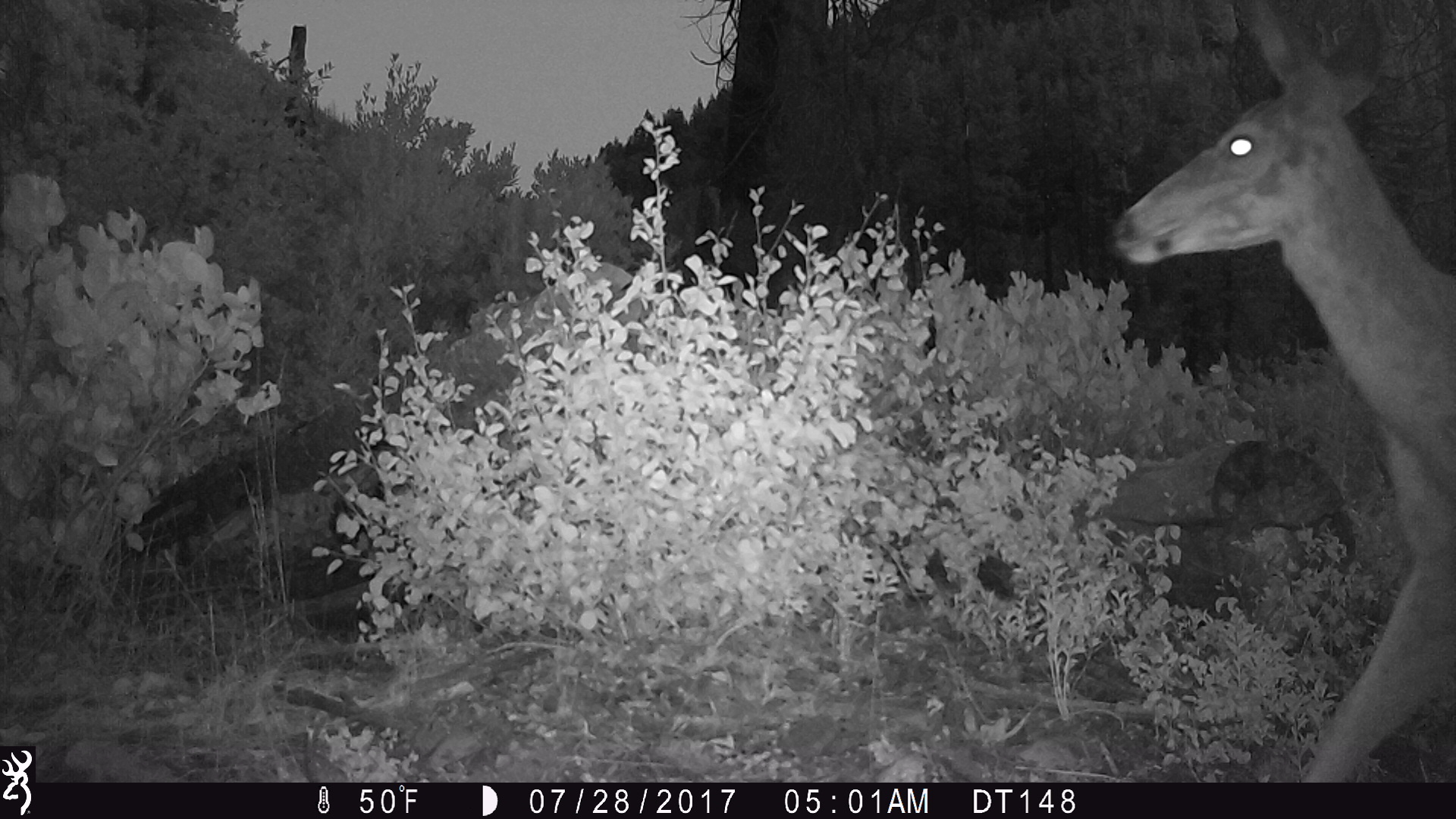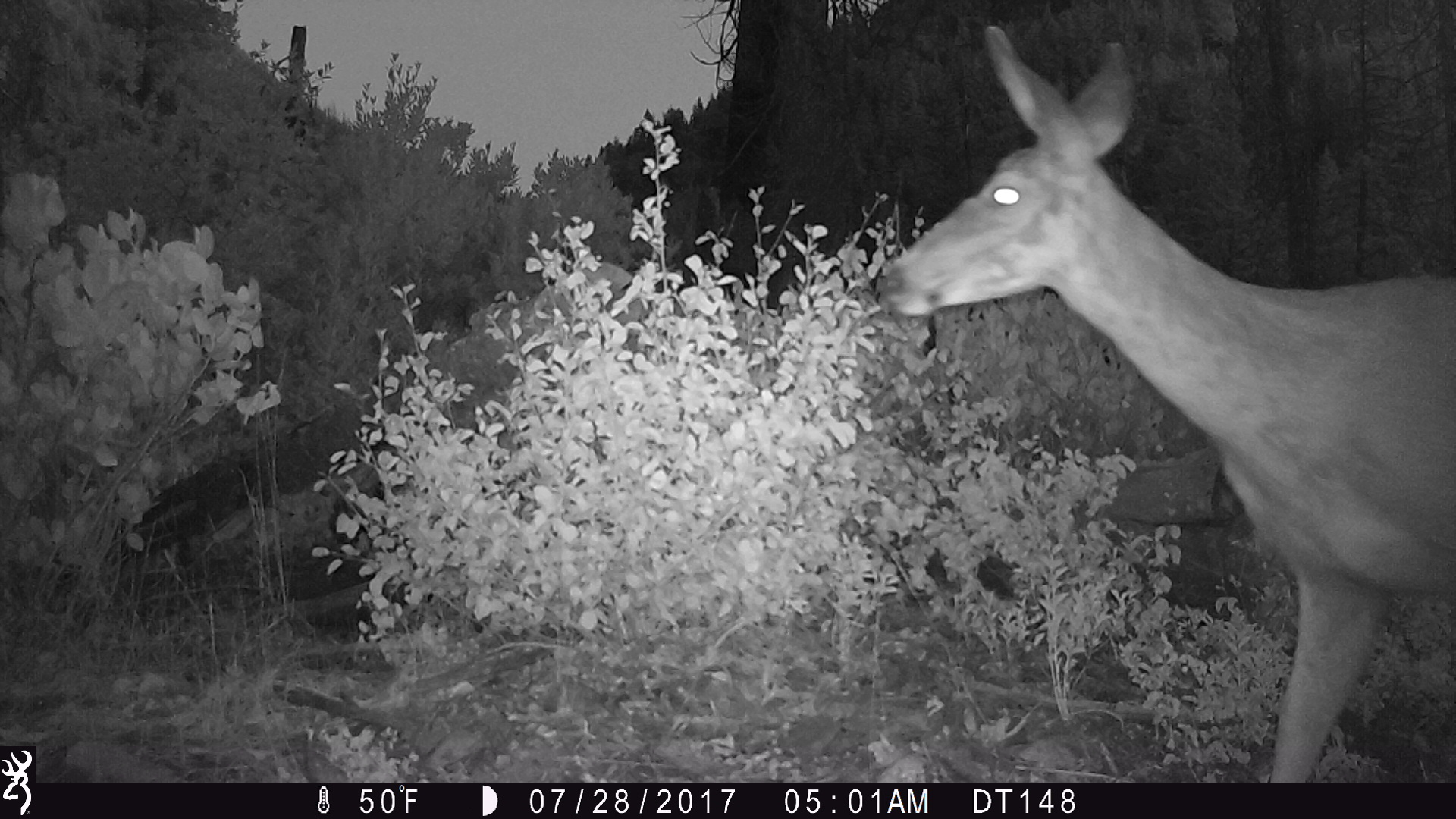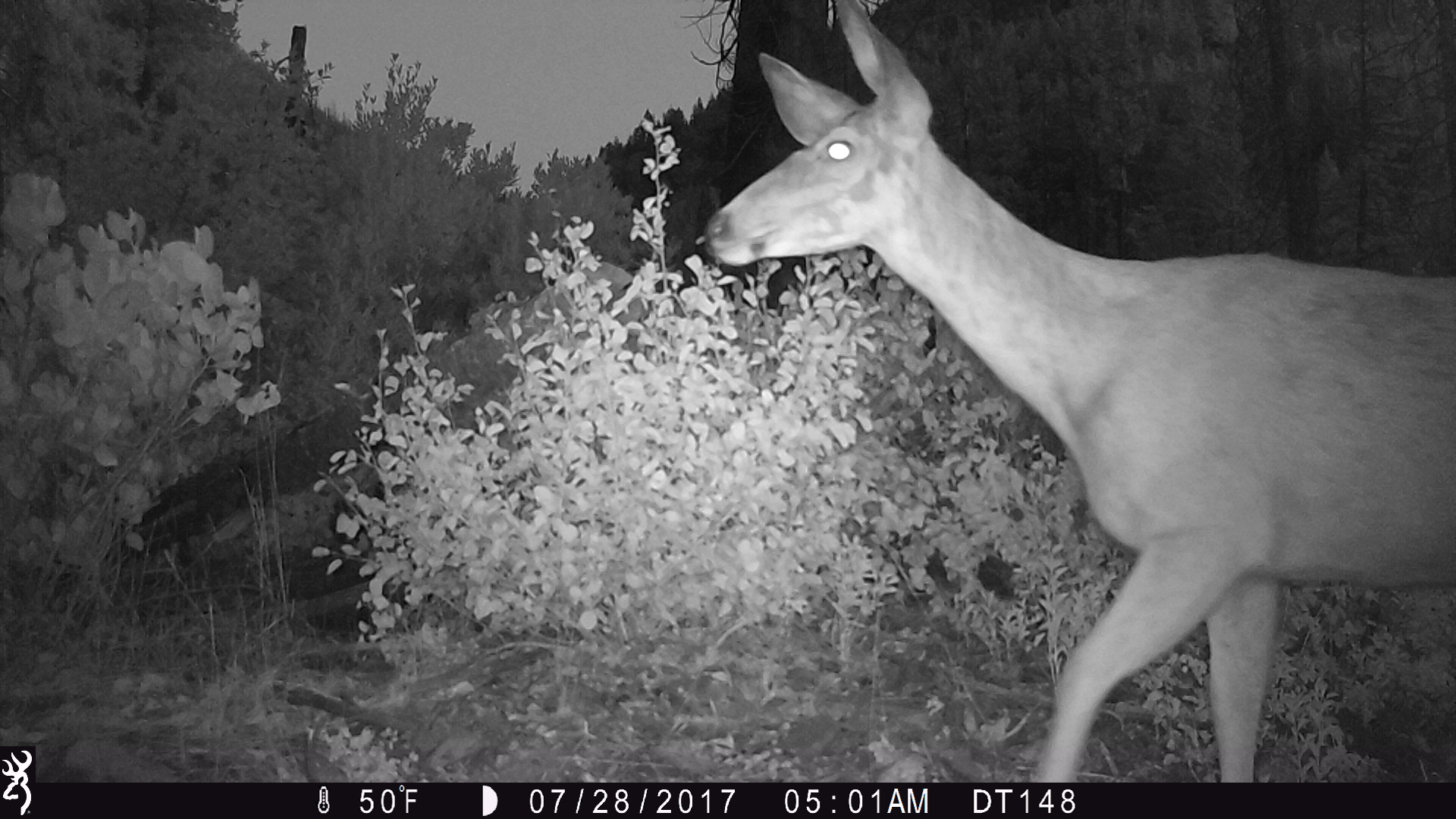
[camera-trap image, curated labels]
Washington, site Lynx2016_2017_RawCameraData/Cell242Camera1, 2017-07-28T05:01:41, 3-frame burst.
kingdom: Animalia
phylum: Chordata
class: Mammalia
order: Artiodactyla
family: Cervidae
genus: Odocoileus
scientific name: Odocoileus hemionus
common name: mule deer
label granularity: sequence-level